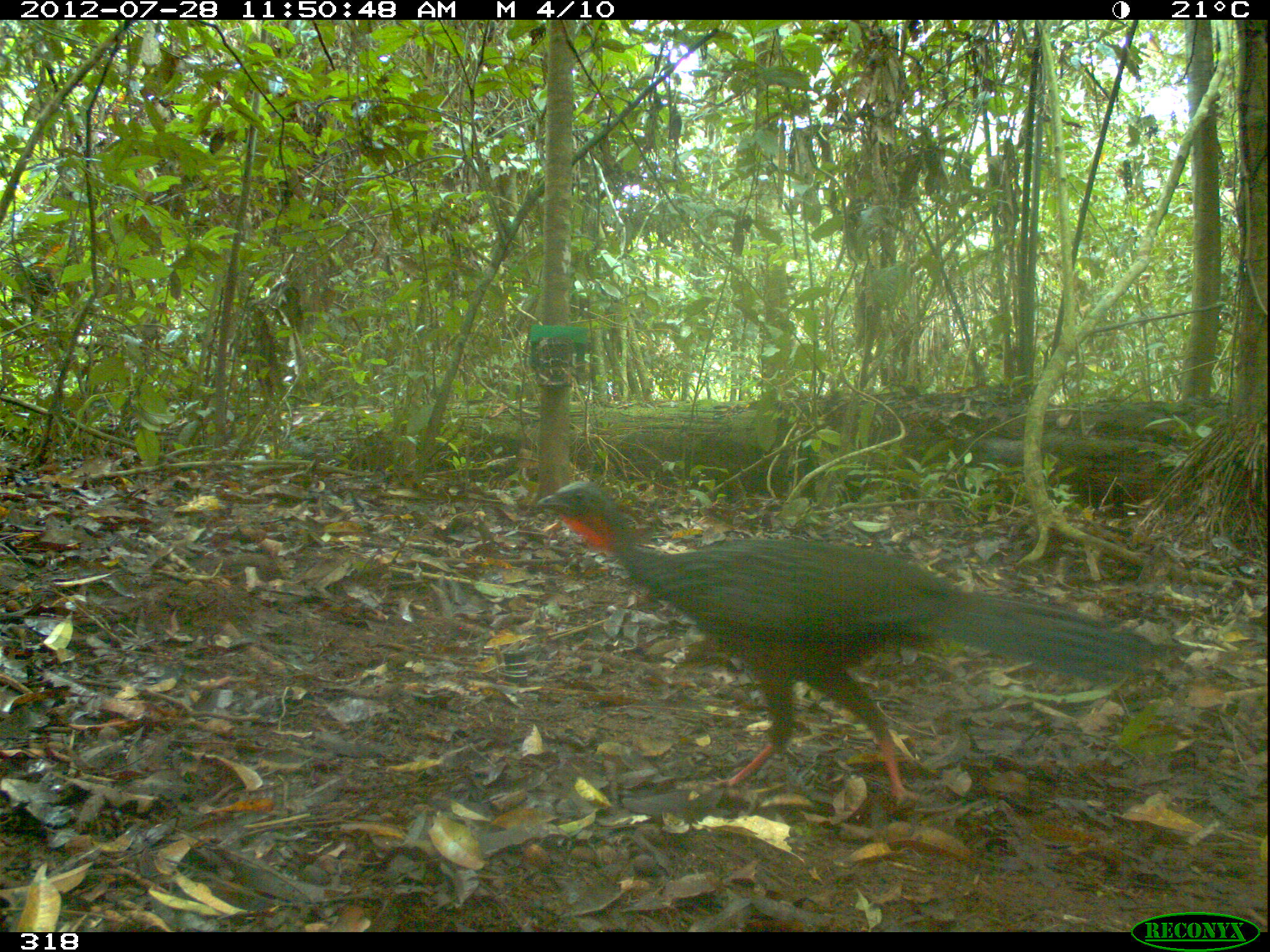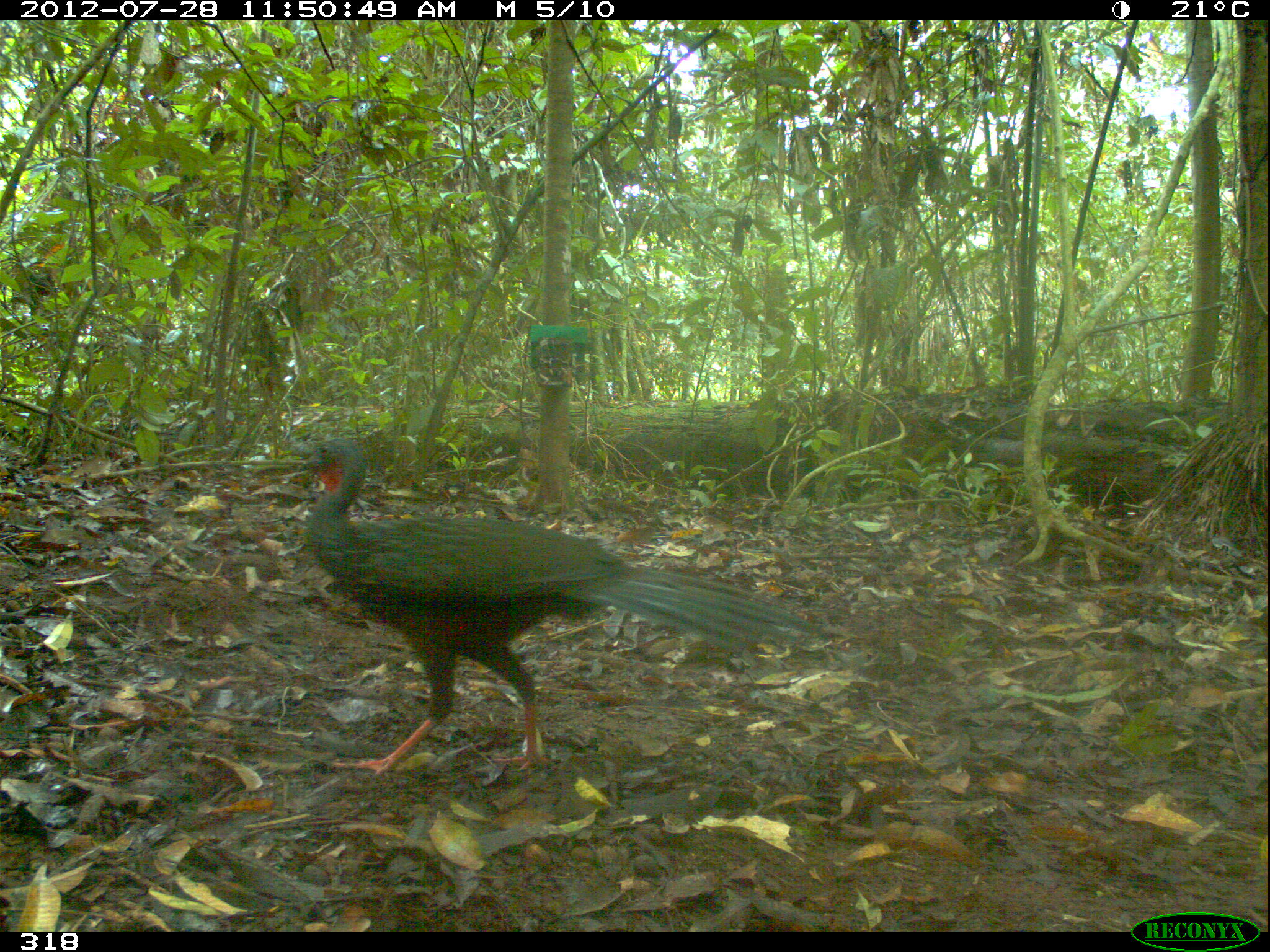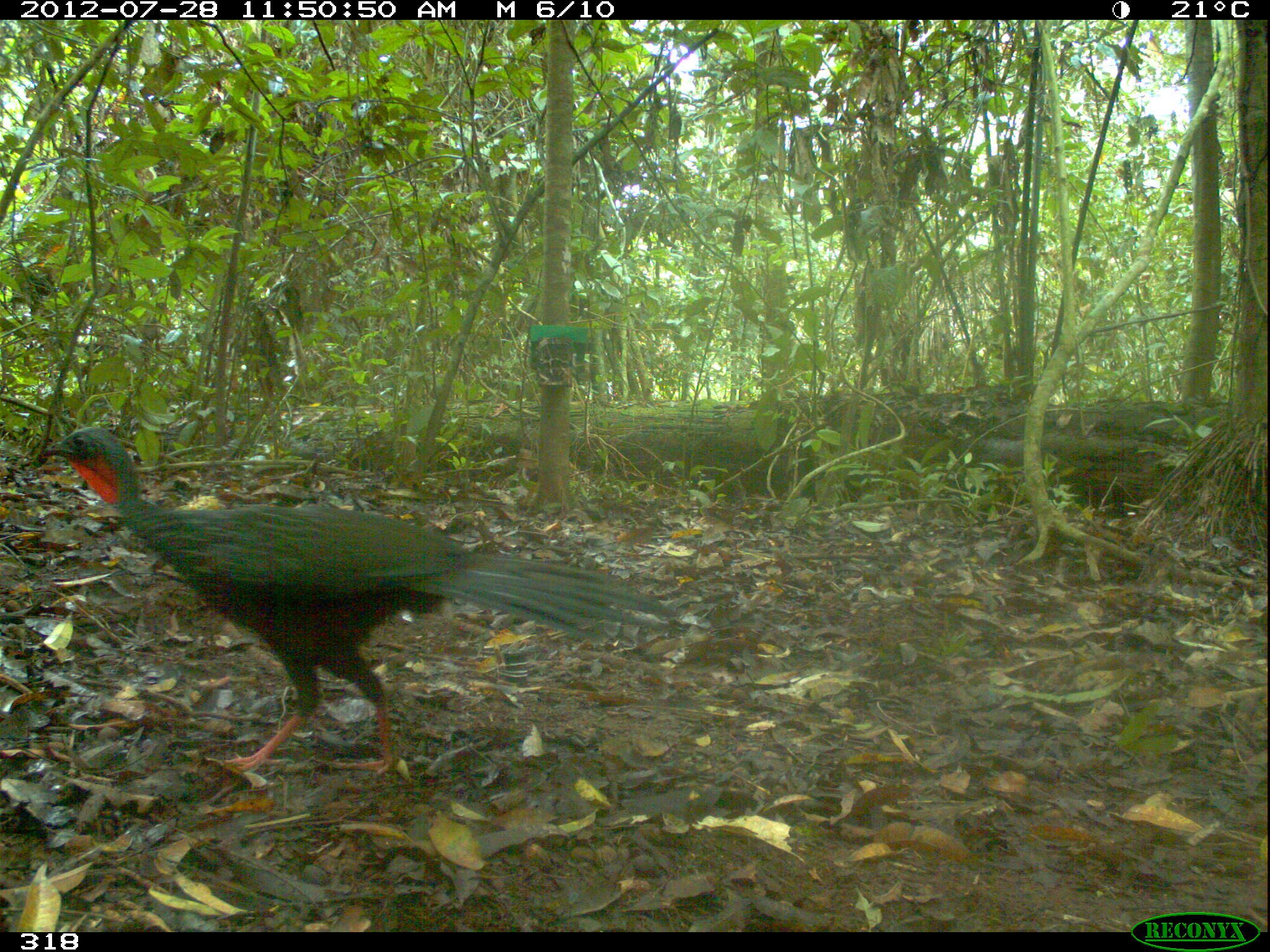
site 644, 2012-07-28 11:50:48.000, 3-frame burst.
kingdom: Animalia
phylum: Chordata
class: Aves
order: Galliformes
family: Cracidae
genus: Penelope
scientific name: Penelope jacquacu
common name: spix's guan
Penelope jacquacu (spix's guan).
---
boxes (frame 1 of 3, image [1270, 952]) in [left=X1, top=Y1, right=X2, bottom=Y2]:
penelope jacquacu: [left=533, top=476, right=1160, bottom=809]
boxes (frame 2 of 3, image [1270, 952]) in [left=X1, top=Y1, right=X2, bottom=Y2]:
penelope jacquacu: [left=289, top=431, right=823, bottom=778]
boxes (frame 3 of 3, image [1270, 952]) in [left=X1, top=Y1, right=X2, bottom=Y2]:
penelope jacquacu: [left=41, top=421, right=677, bottom=781]